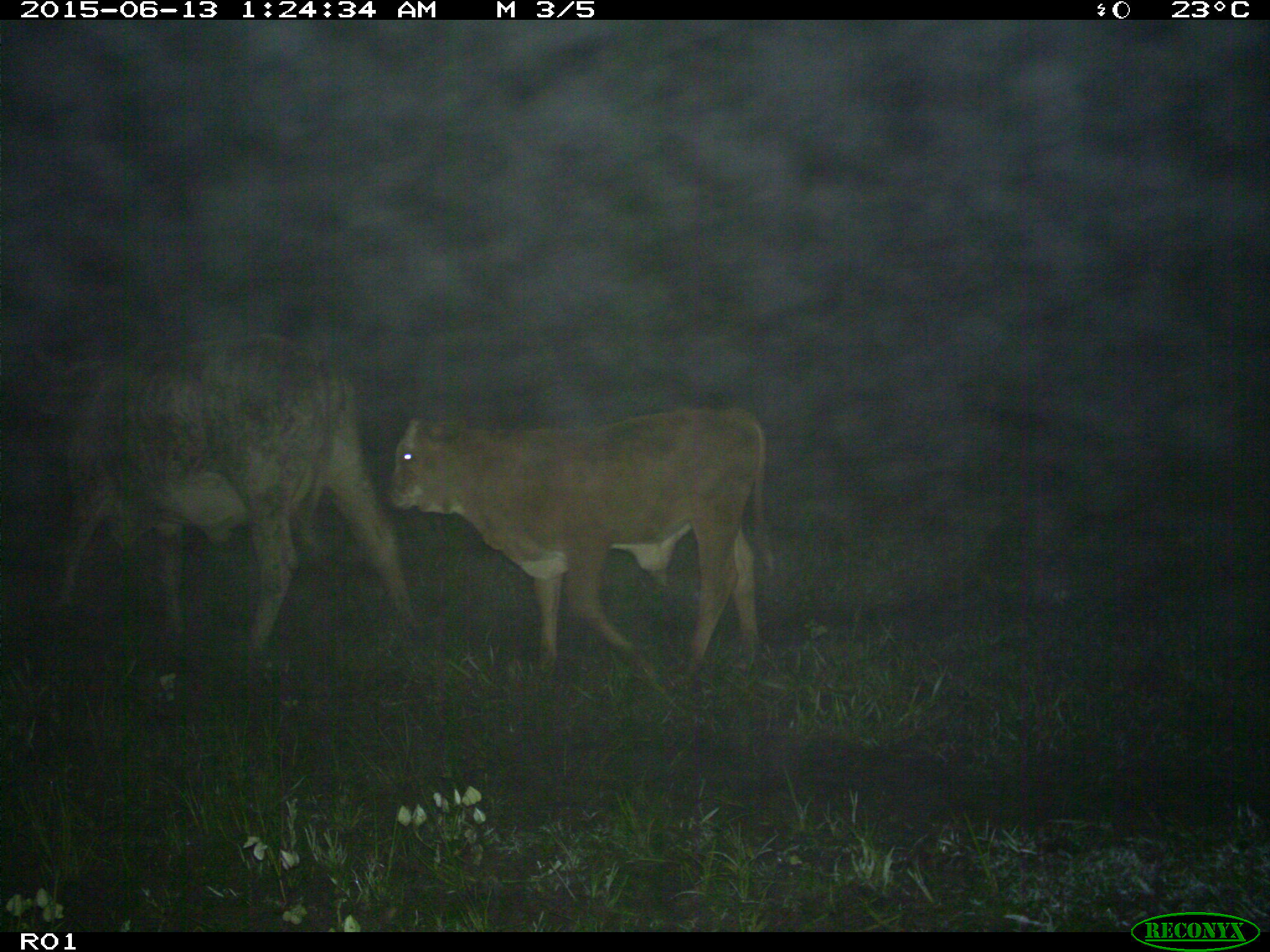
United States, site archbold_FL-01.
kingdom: Animalia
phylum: Chordata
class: Mammalia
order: Artiodactyla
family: Bovidae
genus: Bos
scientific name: Bos taurus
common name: domestic cow